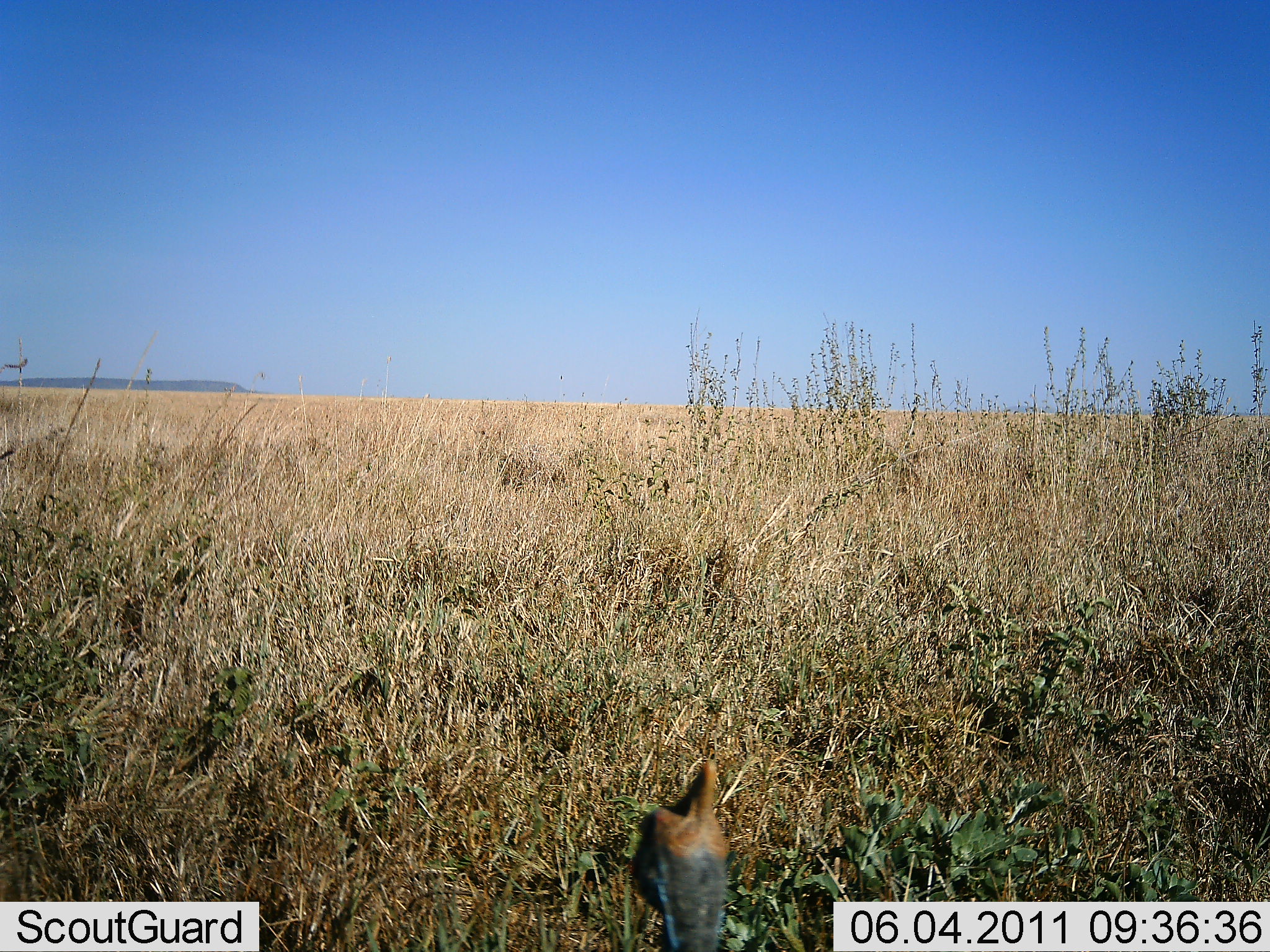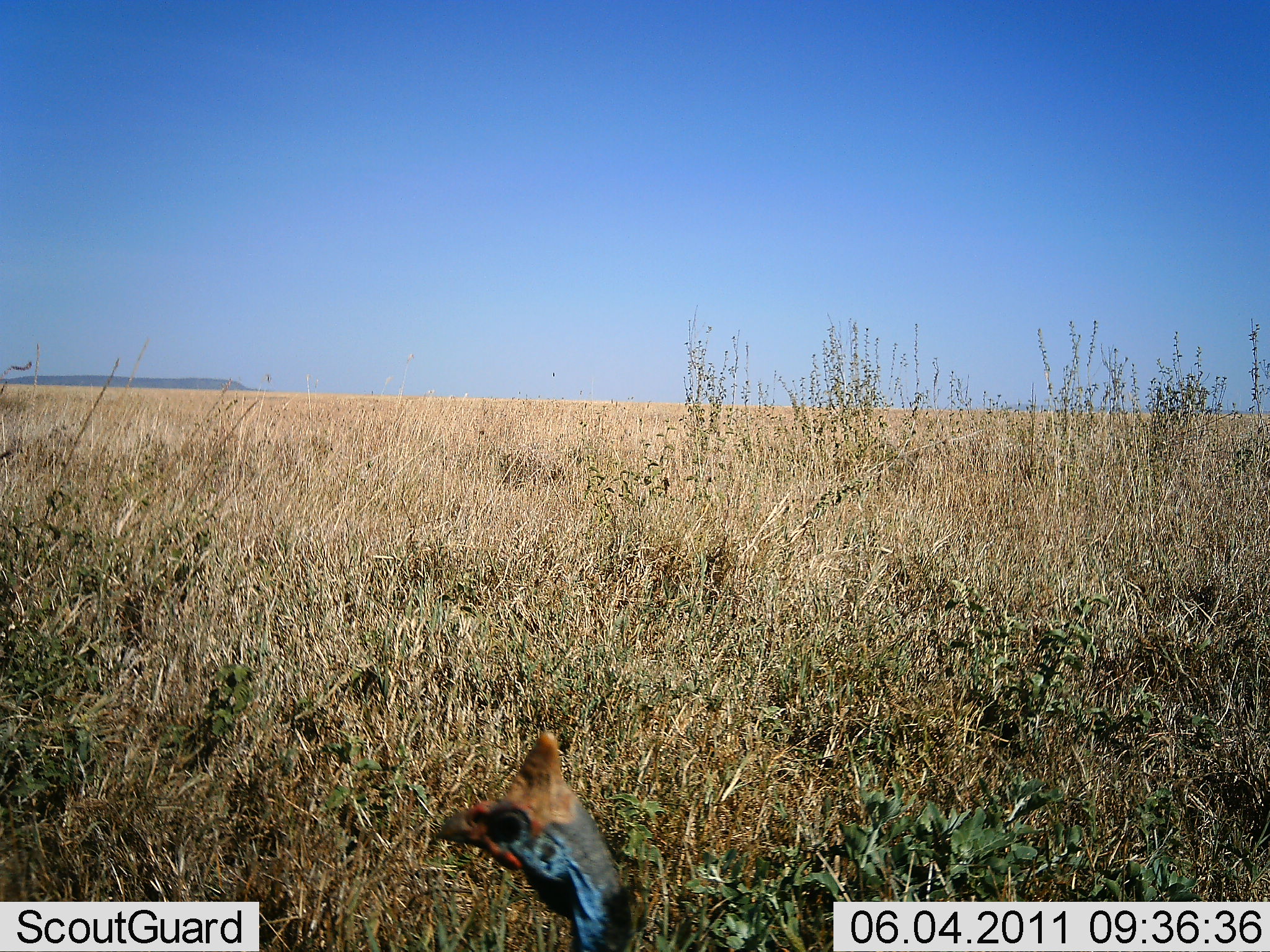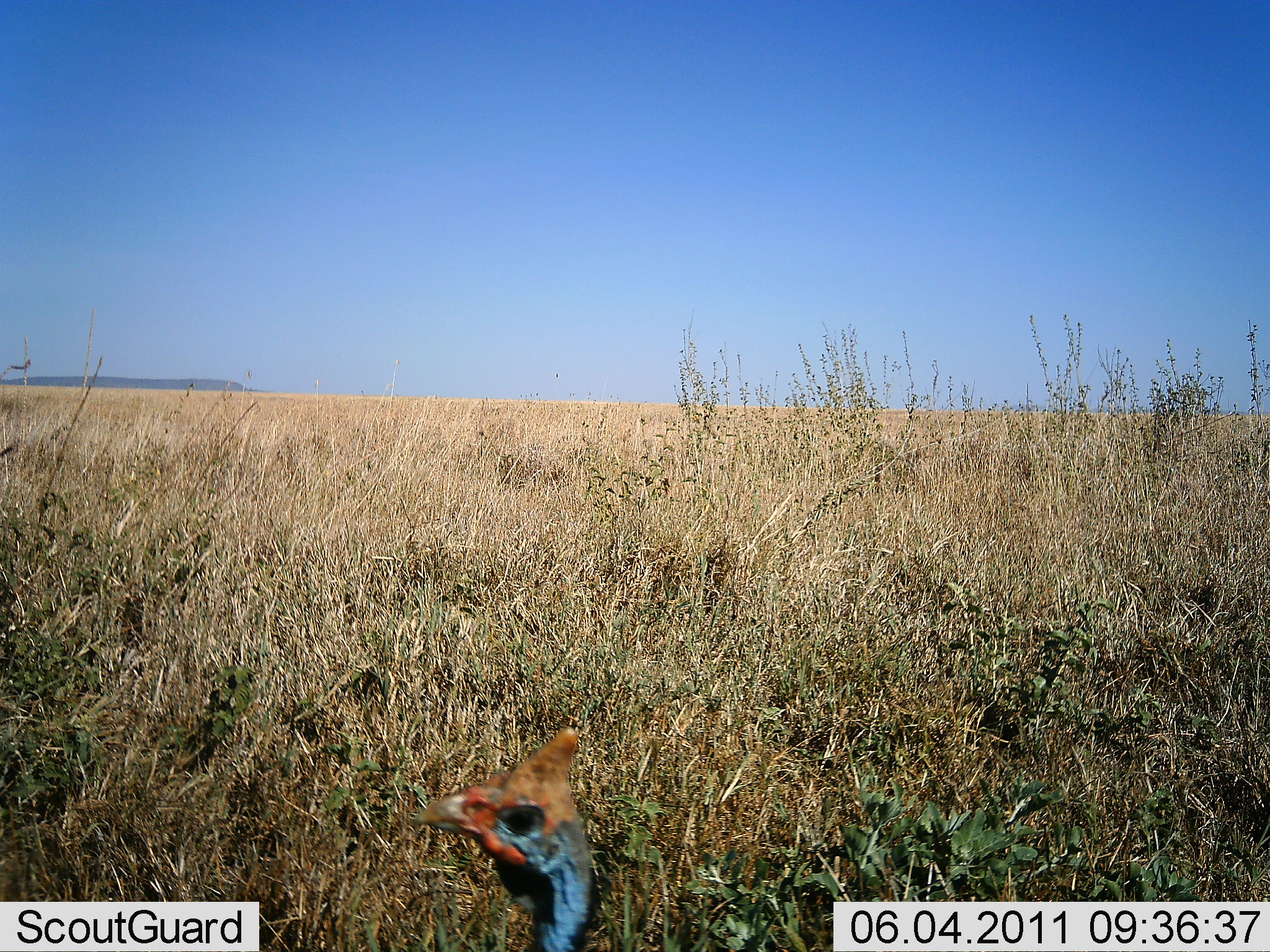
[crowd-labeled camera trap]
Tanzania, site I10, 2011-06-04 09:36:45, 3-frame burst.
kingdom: Animalia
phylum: Chordata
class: Aves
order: Galliformes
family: Numididae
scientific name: Numididae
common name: guinea fowl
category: guineafowl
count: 1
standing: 91%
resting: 0%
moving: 18%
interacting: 0%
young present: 0%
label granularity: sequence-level